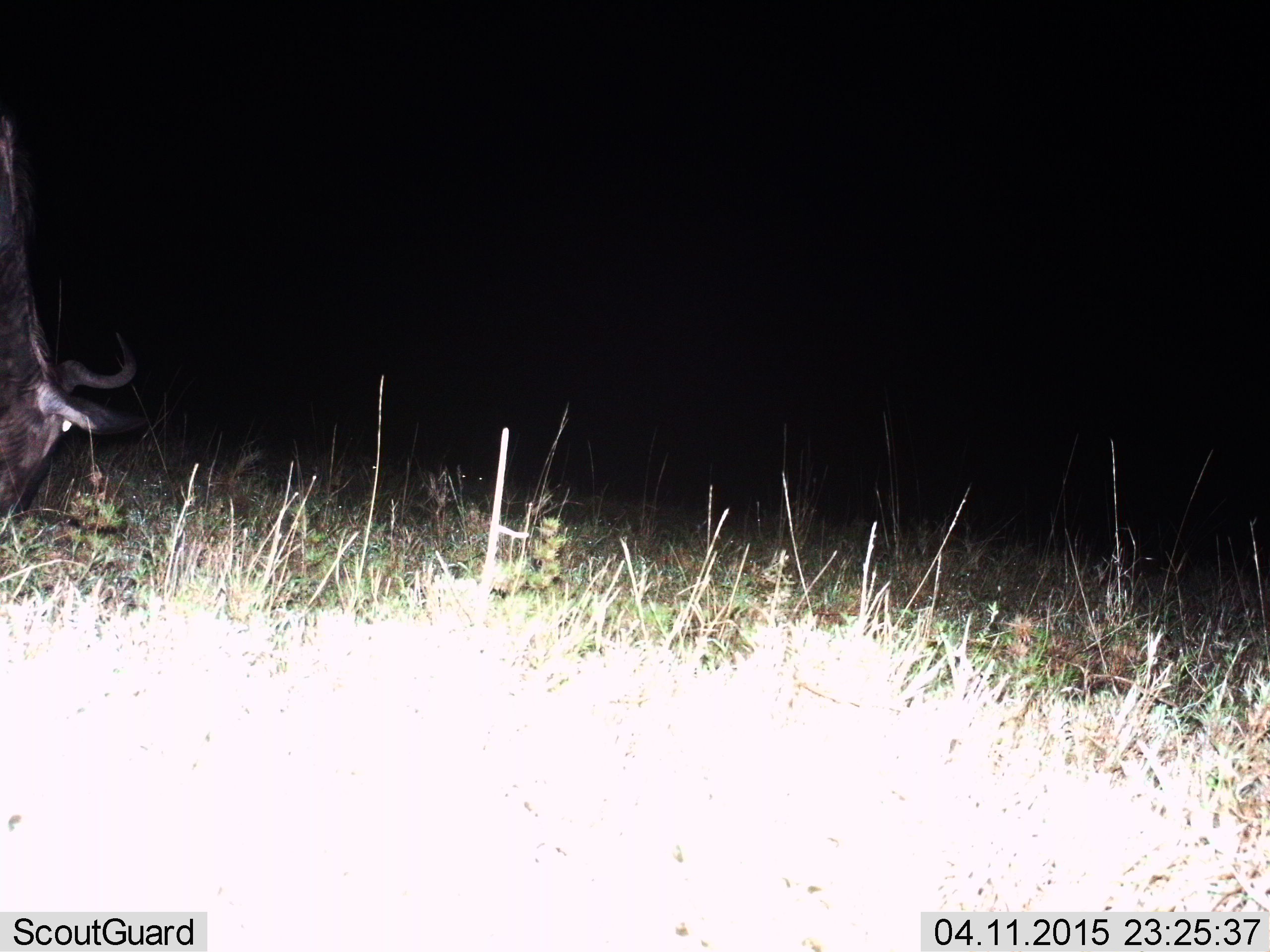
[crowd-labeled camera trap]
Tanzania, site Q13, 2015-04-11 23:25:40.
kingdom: Animalia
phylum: Chordata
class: Mammalia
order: Artiodactyla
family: Bovidae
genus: Connochaetes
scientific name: Connochaetes taurinus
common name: blue wildebeest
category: wildebeest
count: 1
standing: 30%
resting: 0%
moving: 0%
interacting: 0%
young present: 0%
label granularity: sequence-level